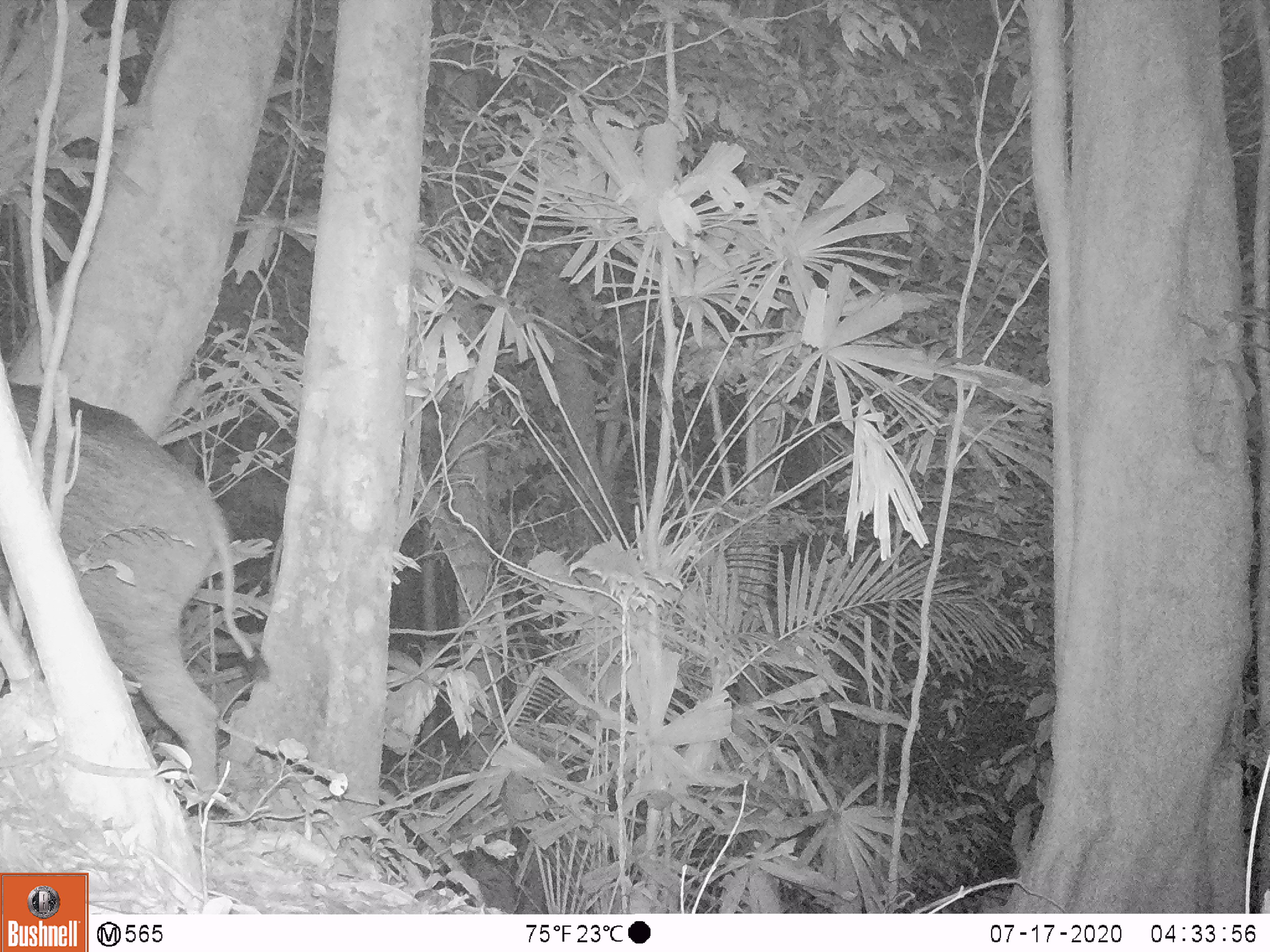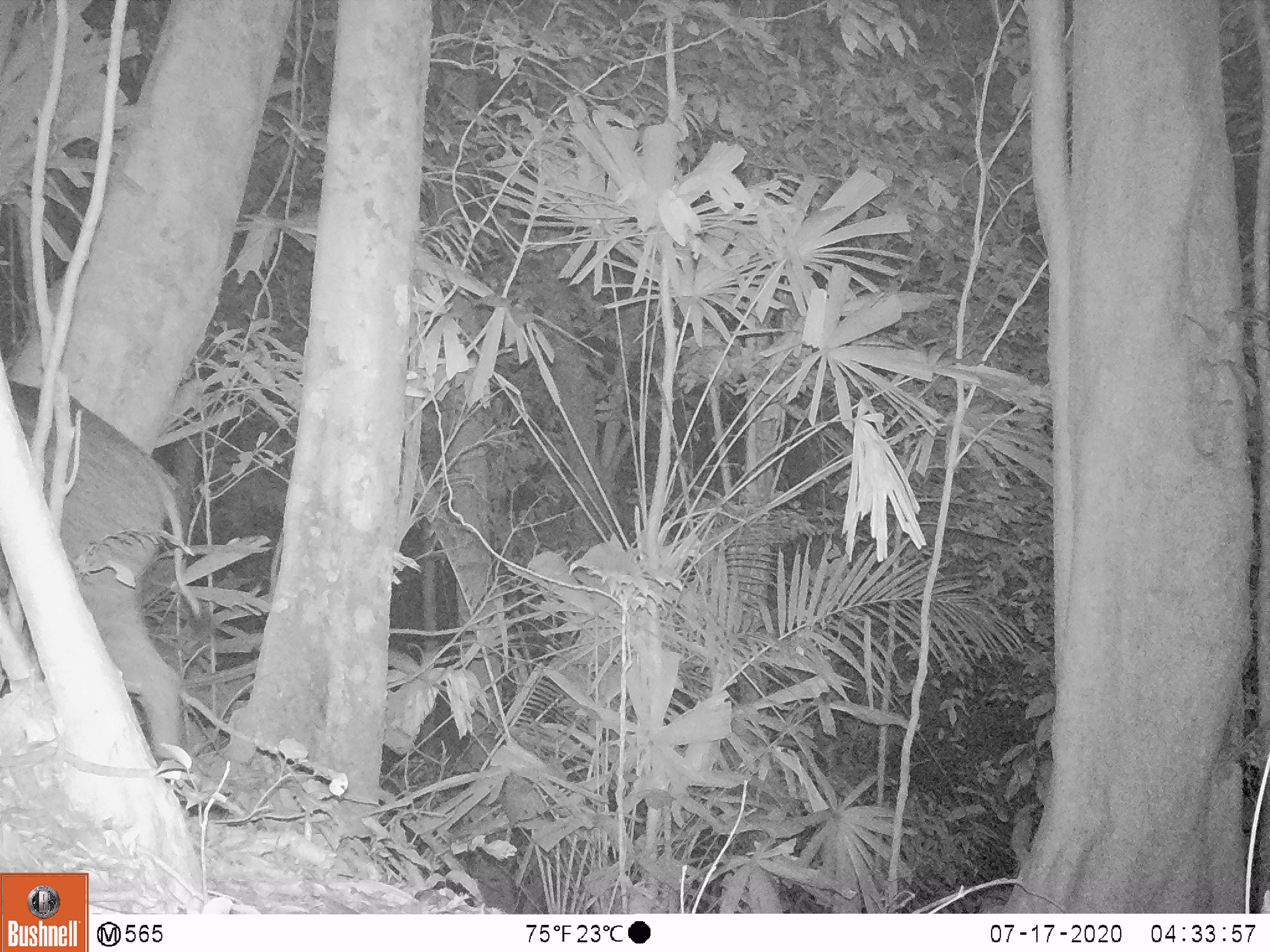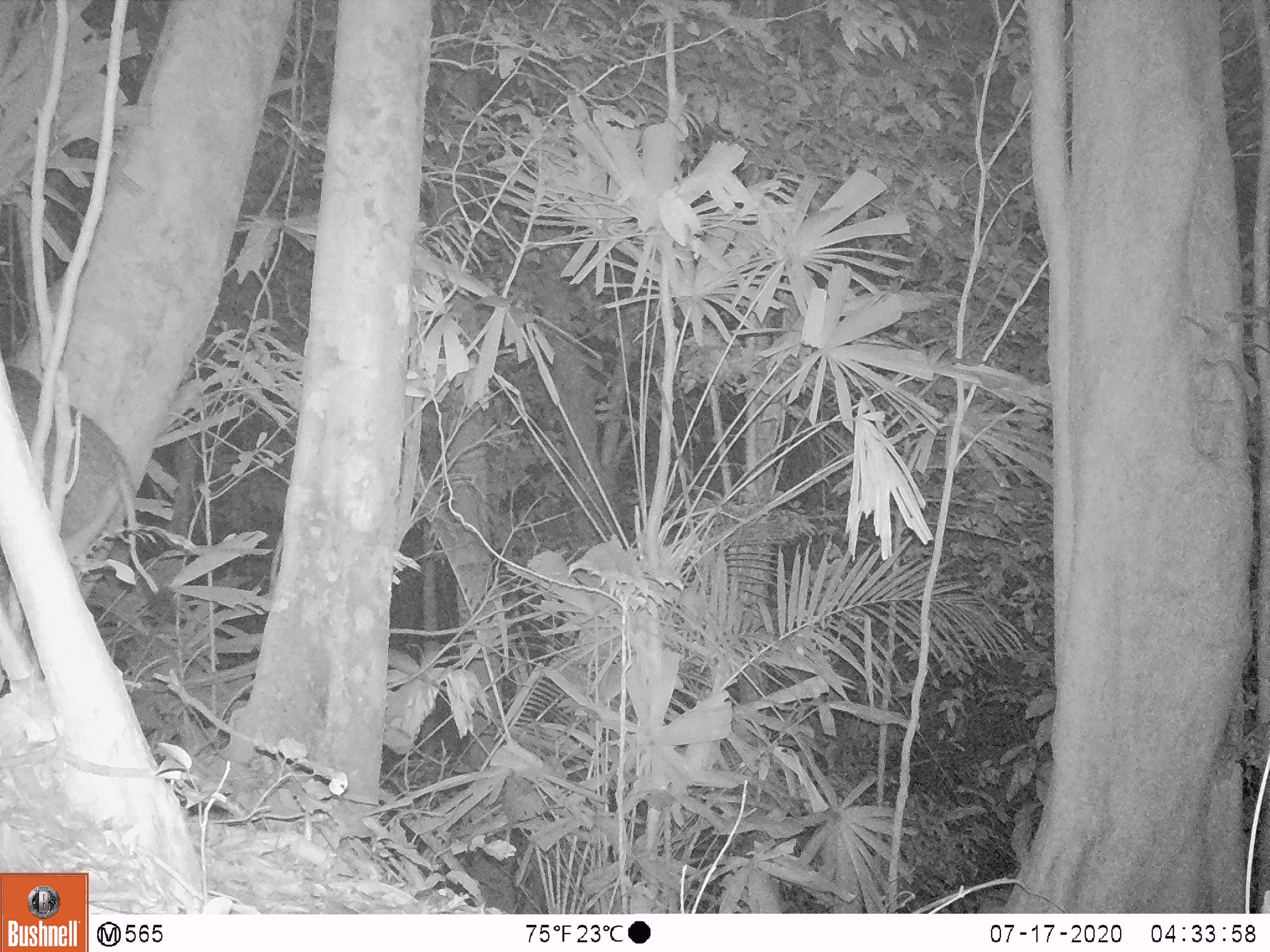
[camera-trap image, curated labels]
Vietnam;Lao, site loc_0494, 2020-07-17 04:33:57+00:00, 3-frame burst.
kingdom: Animalia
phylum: Chordata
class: Mammalia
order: Artiodactyla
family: Suidae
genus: Sus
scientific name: Sus scrofa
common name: eurasian wild pig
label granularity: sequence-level